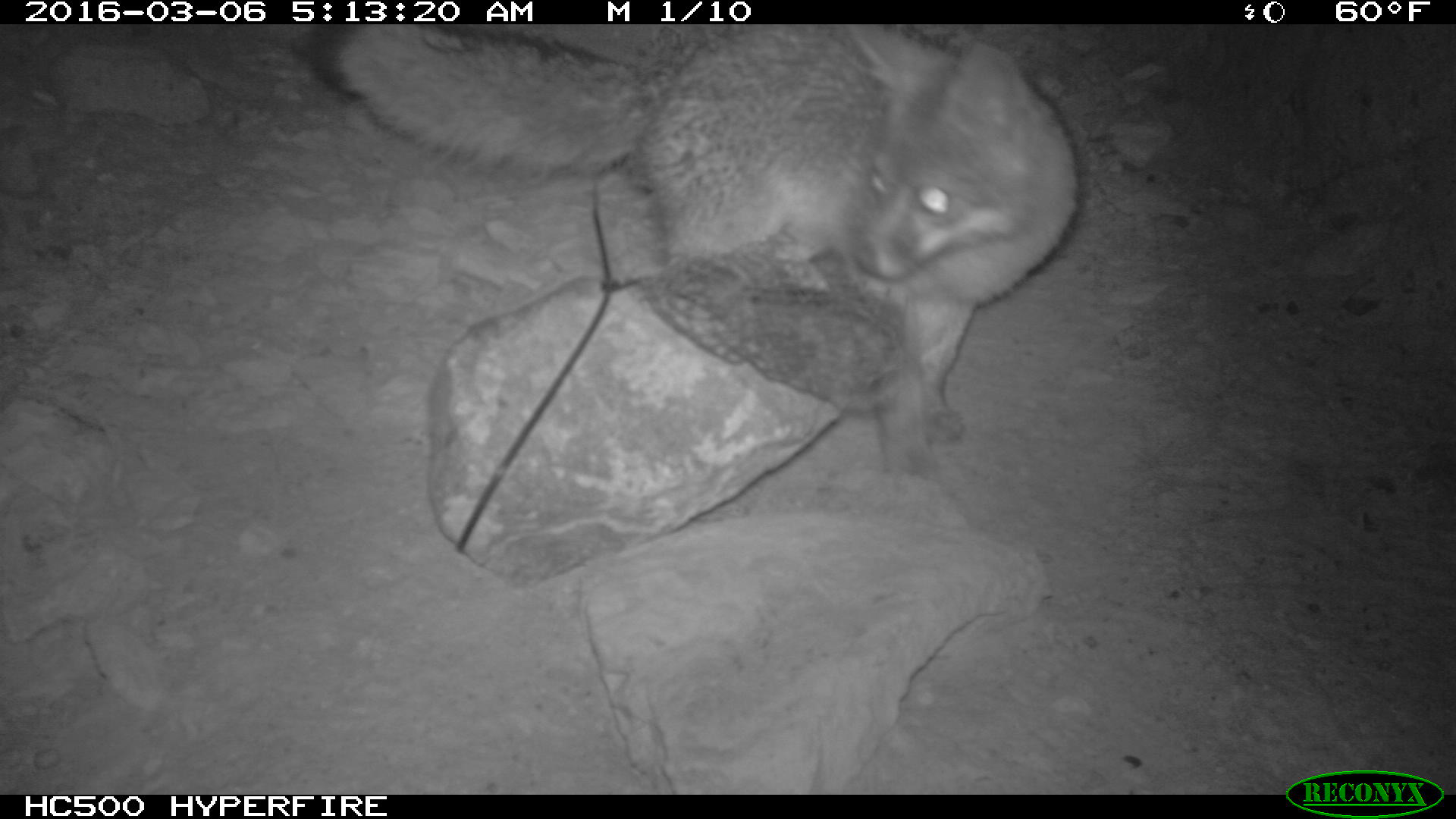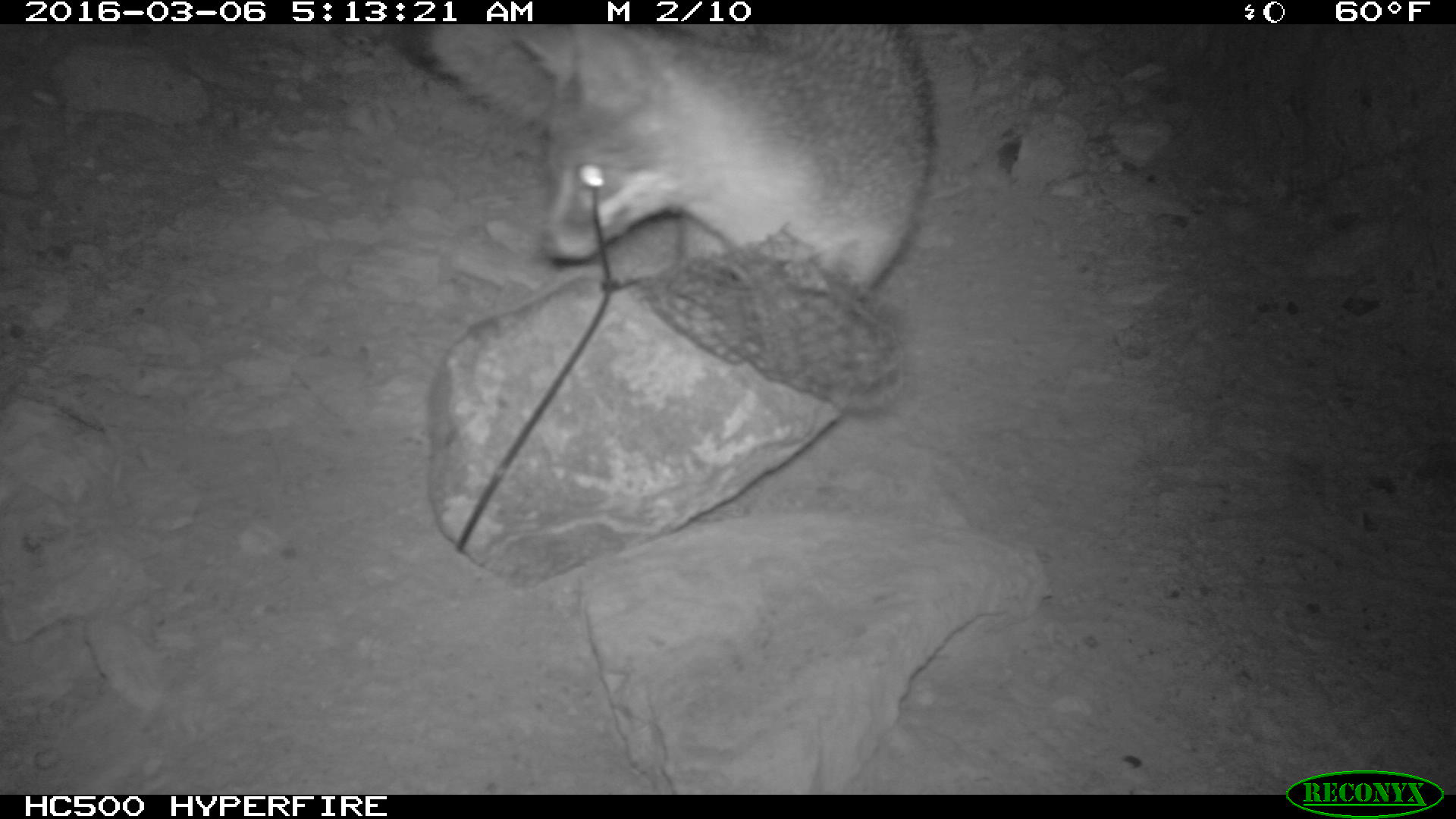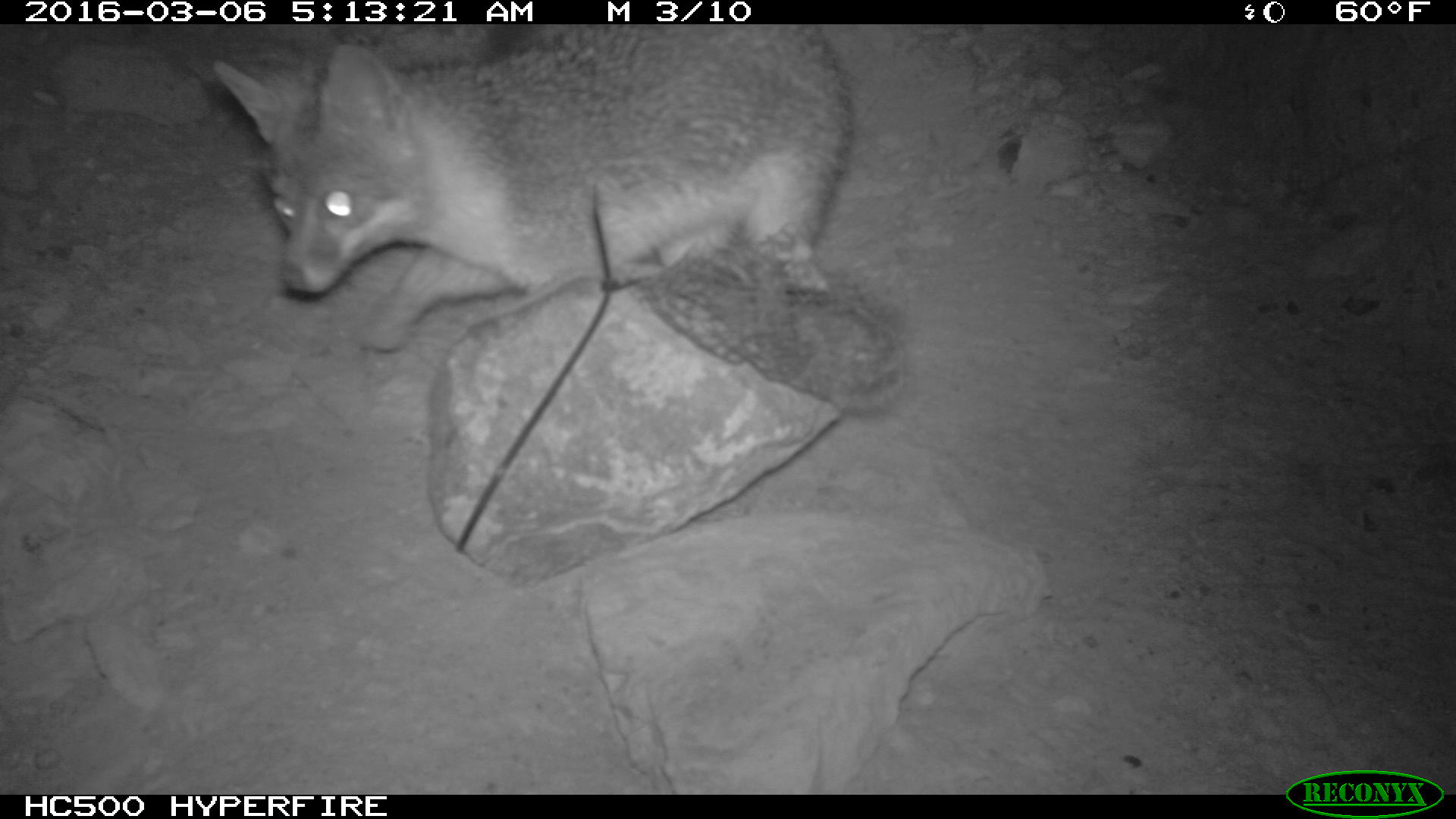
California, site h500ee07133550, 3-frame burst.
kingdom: Animalia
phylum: Chordata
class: Mammalia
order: Carnivora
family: Canidae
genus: Urocyon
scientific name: Urocyon littoralis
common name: island fox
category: fox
Fox (island fox) (Urocyon littoralis).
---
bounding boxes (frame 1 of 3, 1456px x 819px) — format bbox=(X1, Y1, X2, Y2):
fox: bbox=(285, 21, 1085, 480)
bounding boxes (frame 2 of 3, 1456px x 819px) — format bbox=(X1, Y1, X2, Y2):
fox: bbox=(378, 21, 940, 299)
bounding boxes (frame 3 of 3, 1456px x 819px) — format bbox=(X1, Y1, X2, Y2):
fox: bbox=(212, 23, 863, 350)